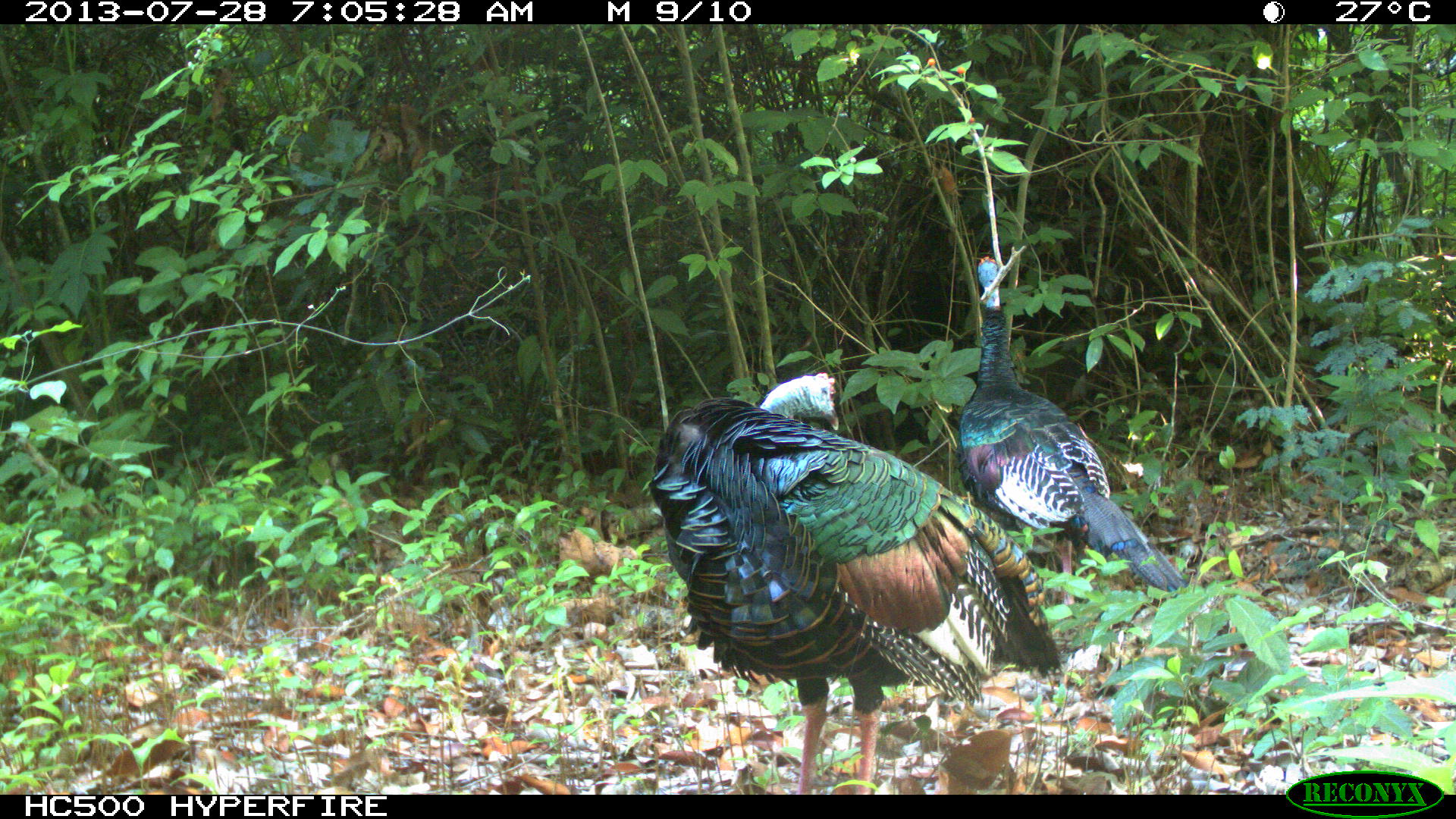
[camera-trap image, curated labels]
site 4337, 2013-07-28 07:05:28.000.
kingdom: Animalia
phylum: Chordata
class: Aves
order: Galliformes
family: Phasianidae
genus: Meleagris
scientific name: Meleagris ocellata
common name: ocellated turkey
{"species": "Meleagris ocellata (ocellated turkey)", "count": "2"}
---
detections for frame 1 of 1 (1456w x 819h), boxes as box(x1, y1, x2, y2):
meleagris ocellata: box(646, 371, 1064, 794); box(951, 256, 1184, 602)